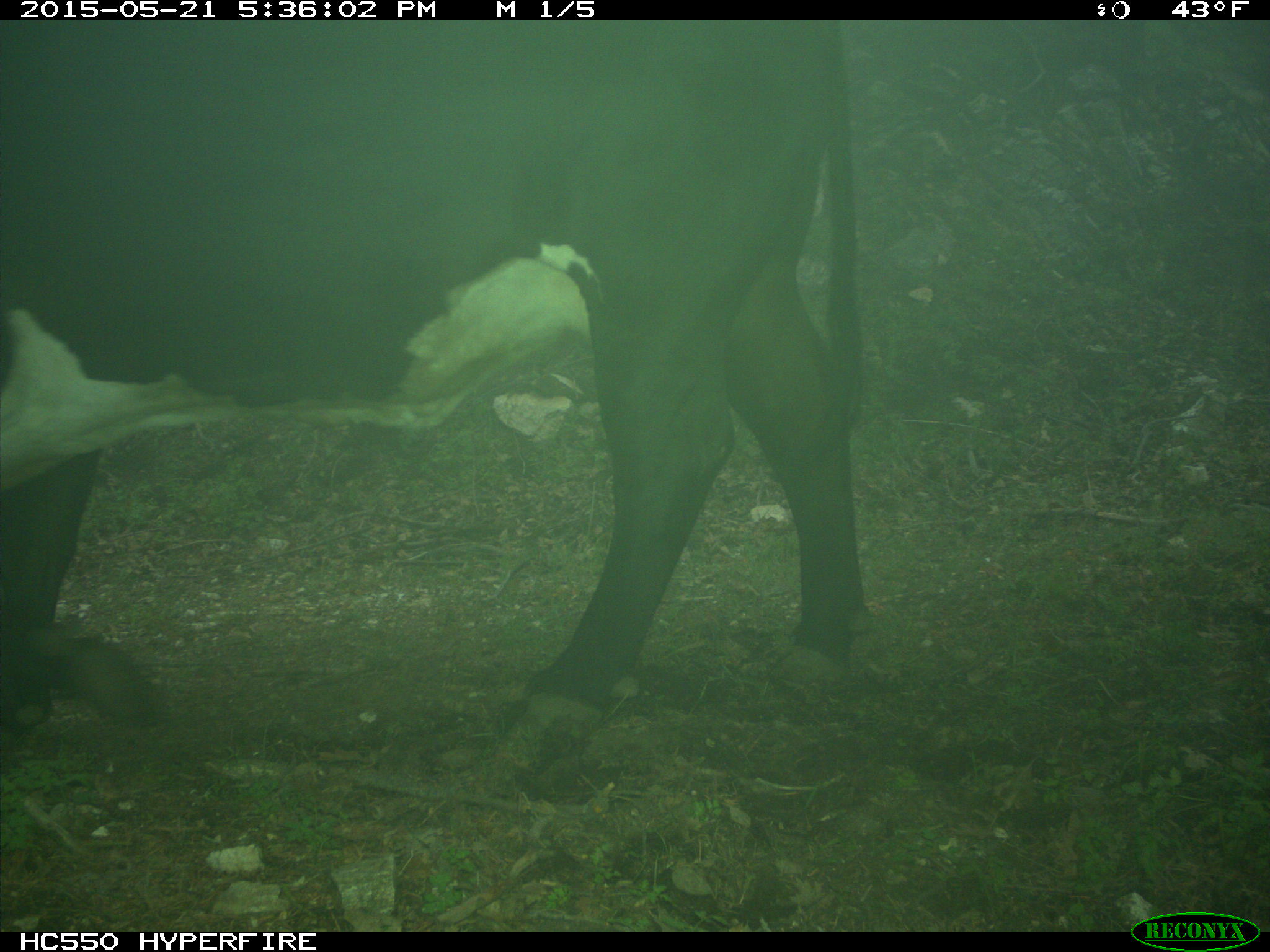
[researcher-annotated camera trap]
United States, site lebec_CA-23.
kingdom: Animalia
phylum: Chordata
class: Mammalia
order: Artiodactyla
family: Bovidae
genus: Bos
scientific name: Bos taurus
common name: domestic cow